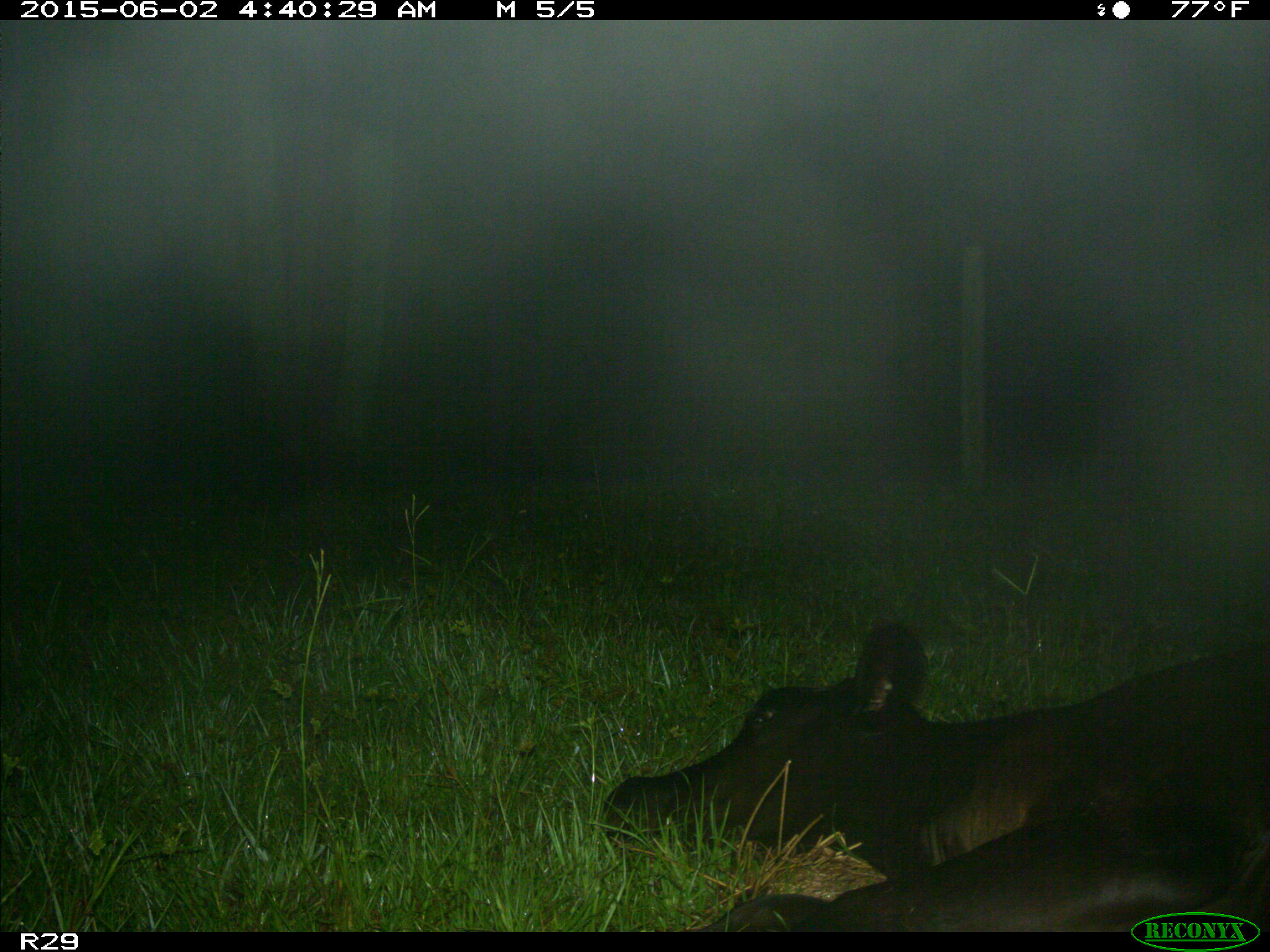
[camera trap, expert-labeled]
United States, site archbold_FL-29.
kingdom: Animalia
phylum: Chordata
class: Mammalia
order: Artiodactyla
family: Bovidae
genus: Bos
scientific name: Bos taurus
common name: domestic cow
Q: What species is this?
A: Bos taurus (domestic cow).